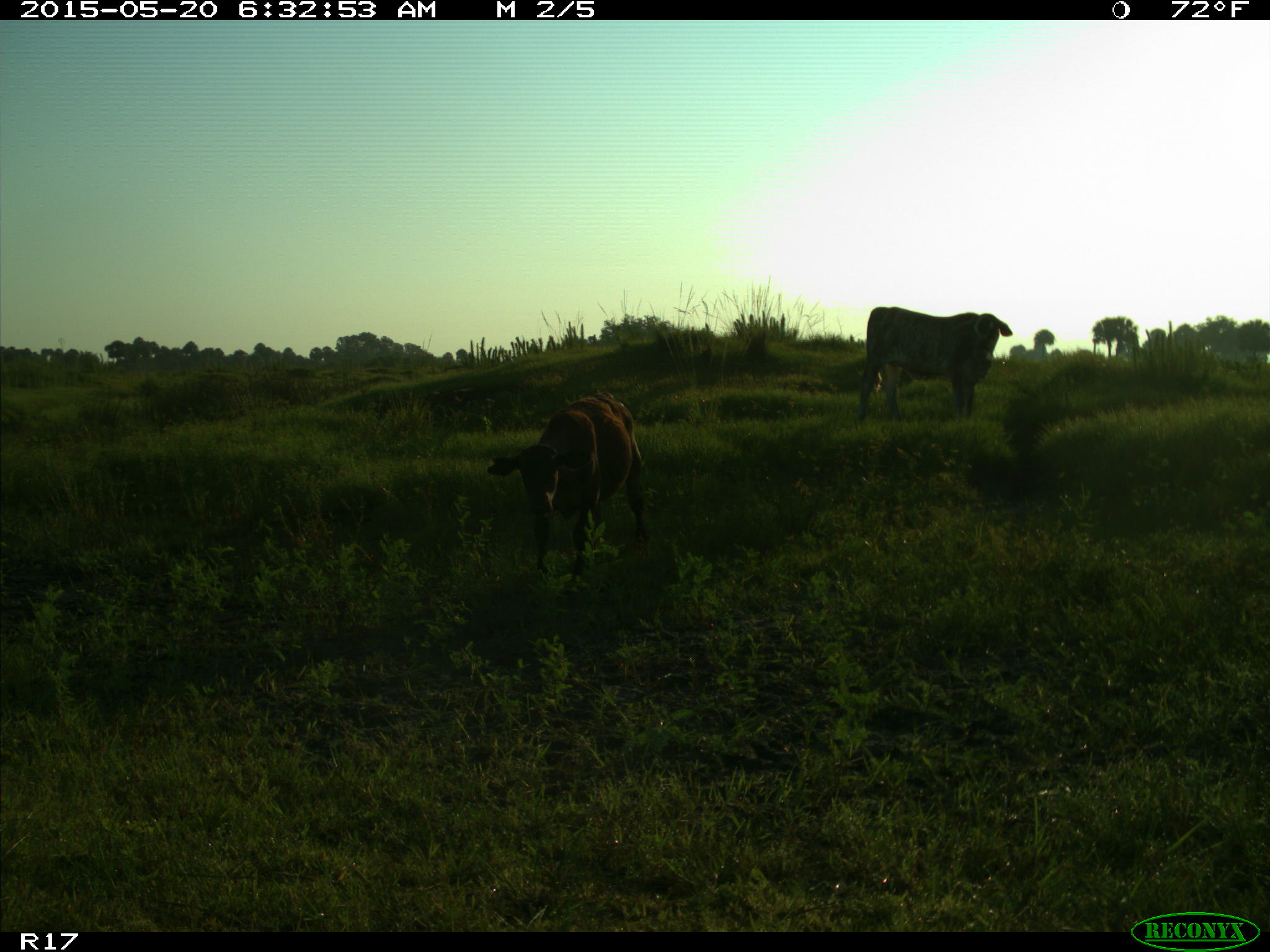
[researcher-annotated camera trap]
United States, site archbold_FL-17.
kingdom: Animalia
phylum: Chordata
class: Mammalia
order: Artiodactyla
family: Bovidae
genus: Bos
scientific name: Bos taurus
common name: domestic cow